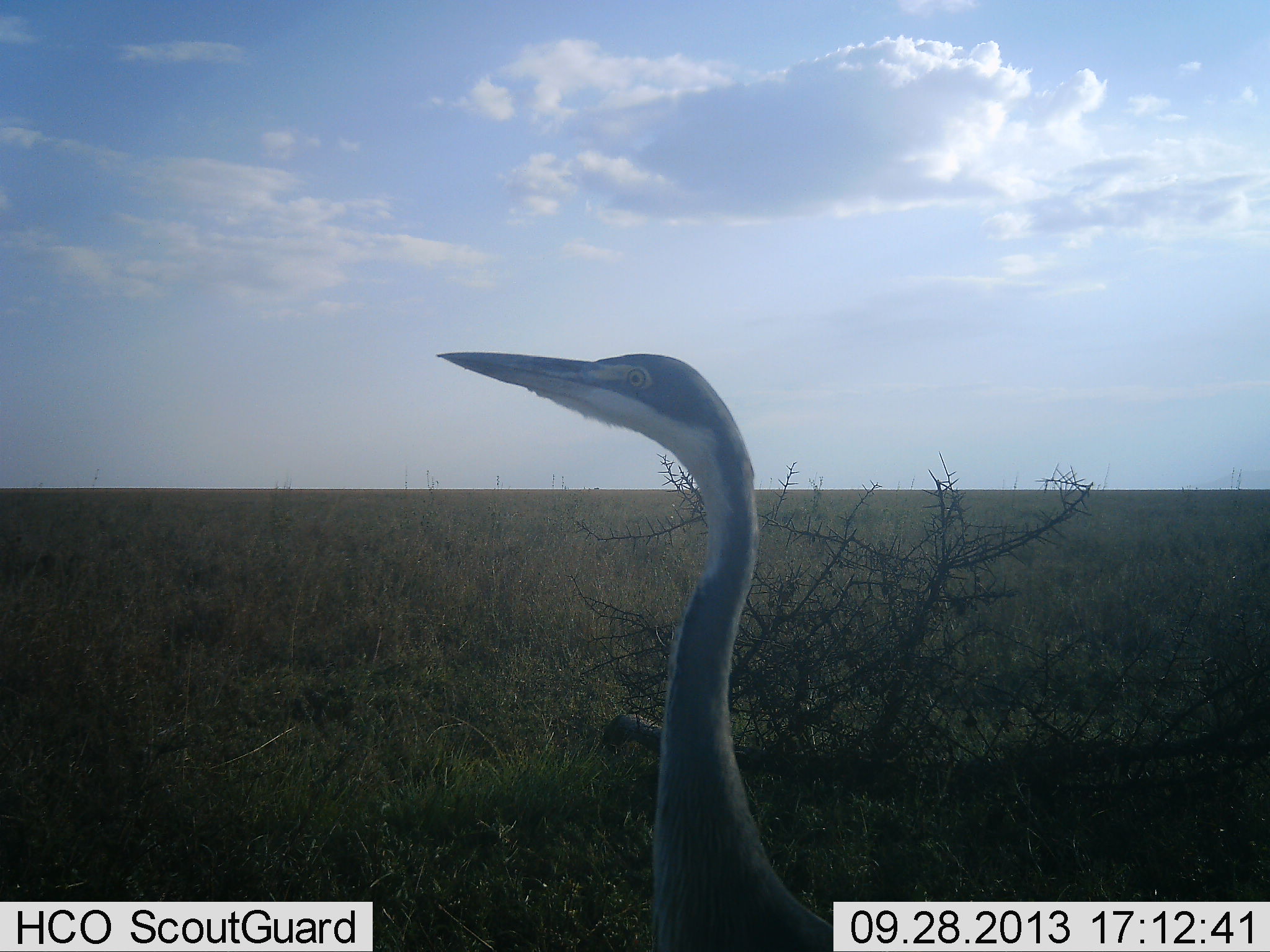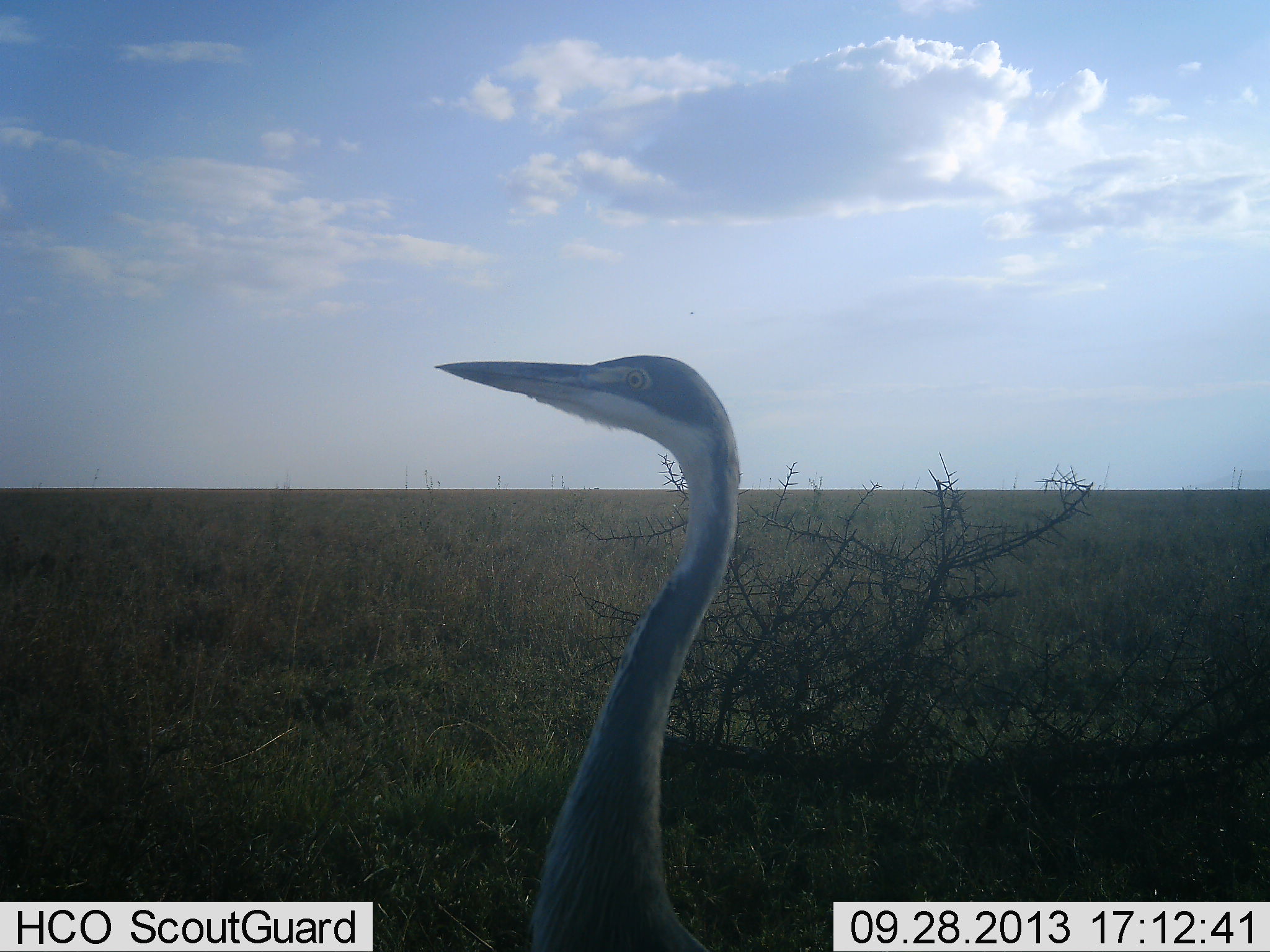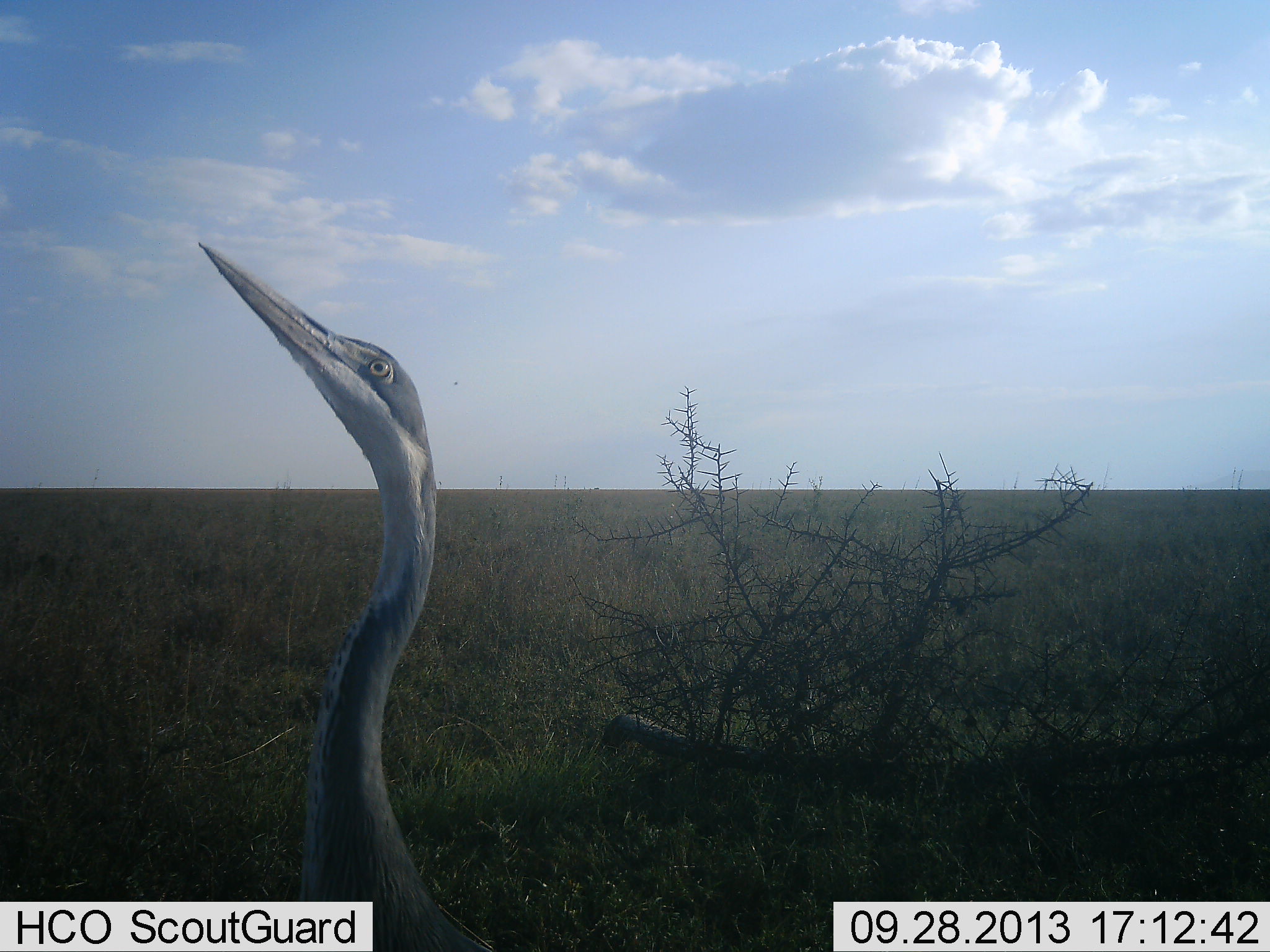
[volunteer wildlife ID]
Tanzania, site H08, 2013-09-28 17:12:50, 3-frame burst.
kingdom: Animalia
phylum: Chordata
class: Aves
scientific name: Aves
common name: bird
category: otherbird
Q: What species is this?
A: Otherbird (bird) (Aves).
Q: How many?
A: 1.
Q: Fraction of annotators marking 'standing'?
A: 71%.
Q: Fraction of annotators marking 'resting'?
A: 0%.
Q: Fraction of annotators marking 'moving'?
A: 39%.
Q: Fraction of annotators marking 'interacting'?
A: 0%.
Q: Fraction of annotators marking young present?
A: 0%.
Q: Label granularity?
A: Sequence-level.